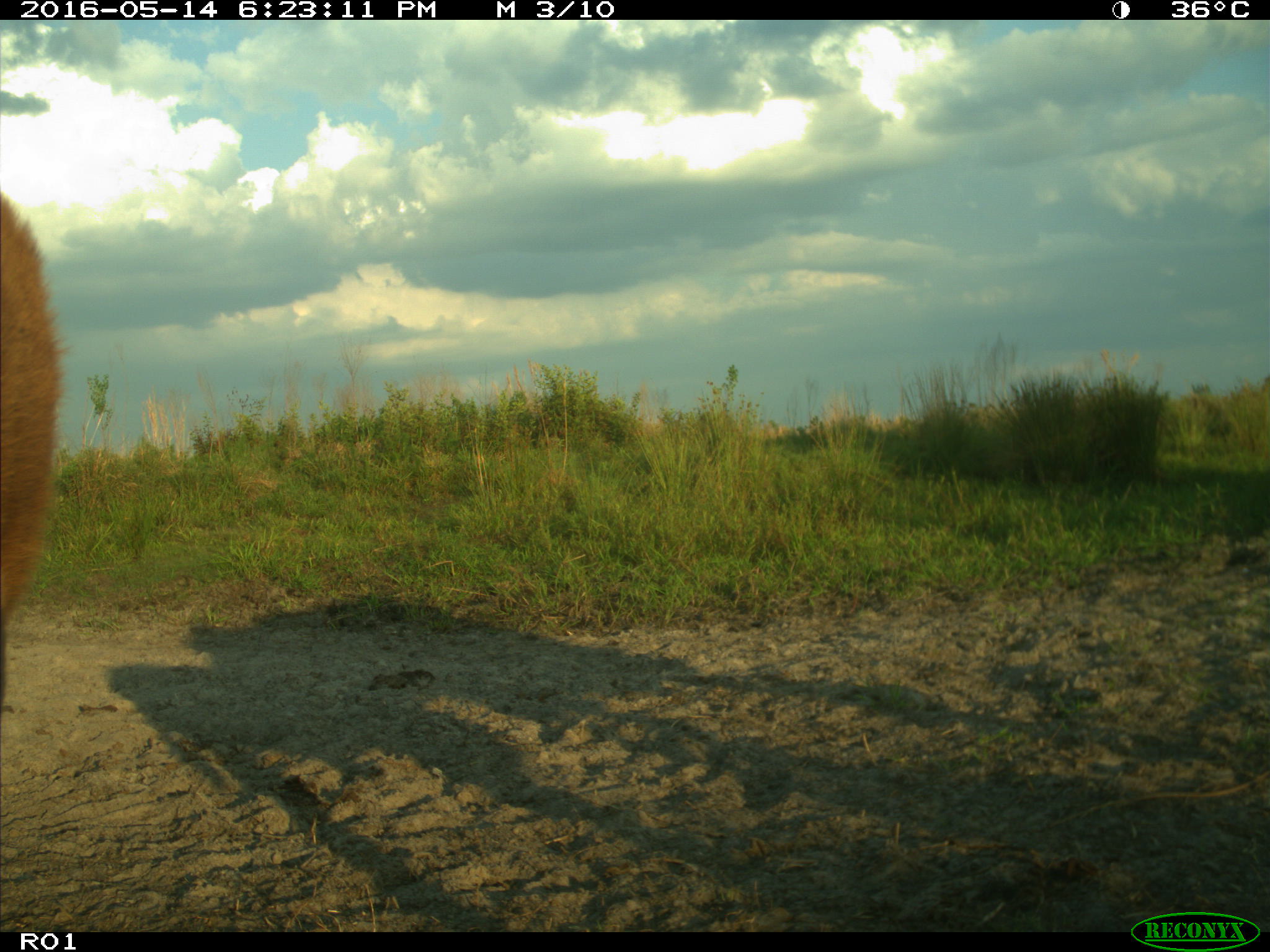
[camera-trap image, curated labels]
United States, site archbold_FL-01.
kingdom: Animalia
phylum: Chordata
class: Mammalia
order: Artiodactyla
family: Bovidae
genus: Bos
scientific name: Bos taurus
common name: domestic cow